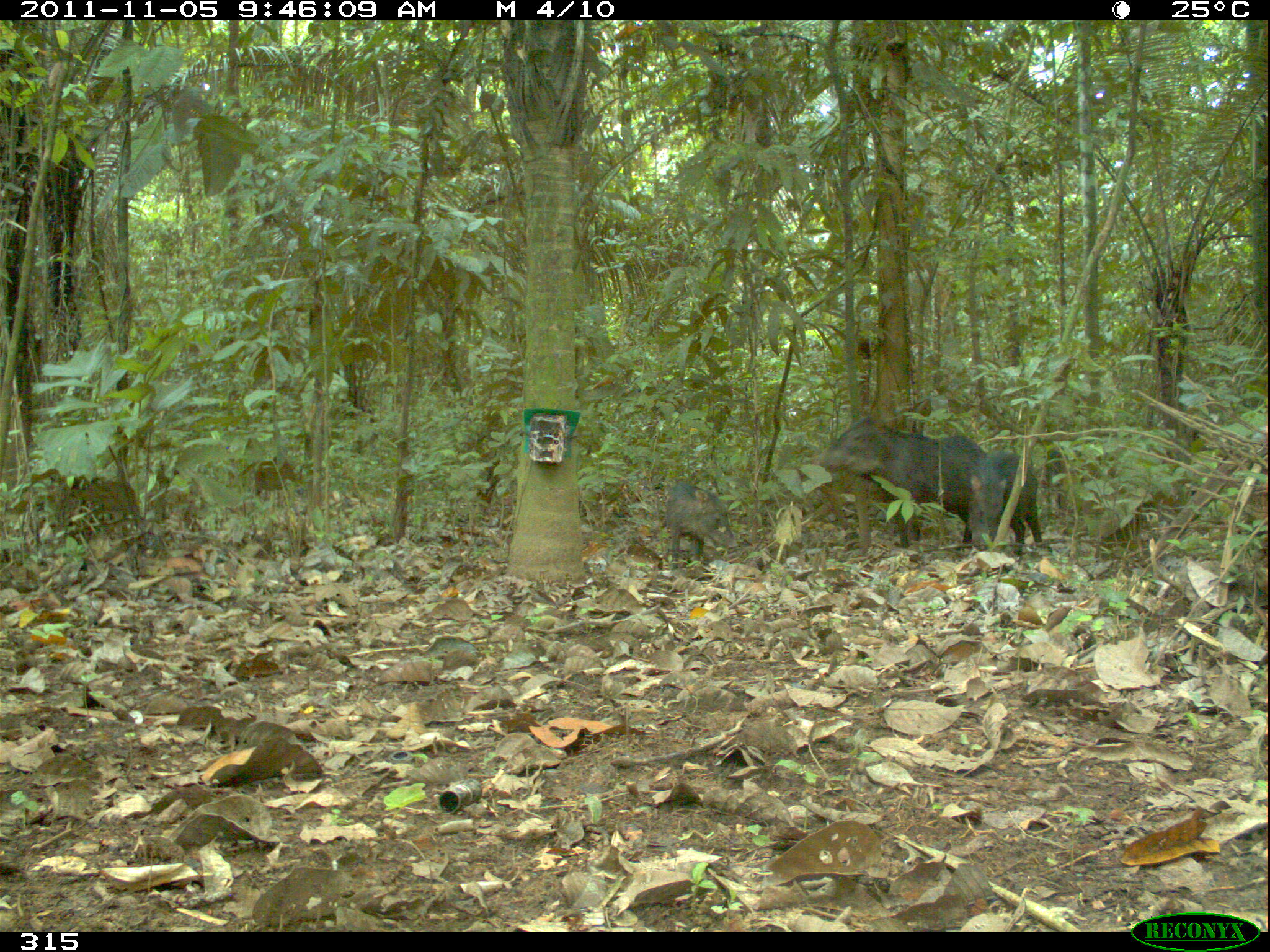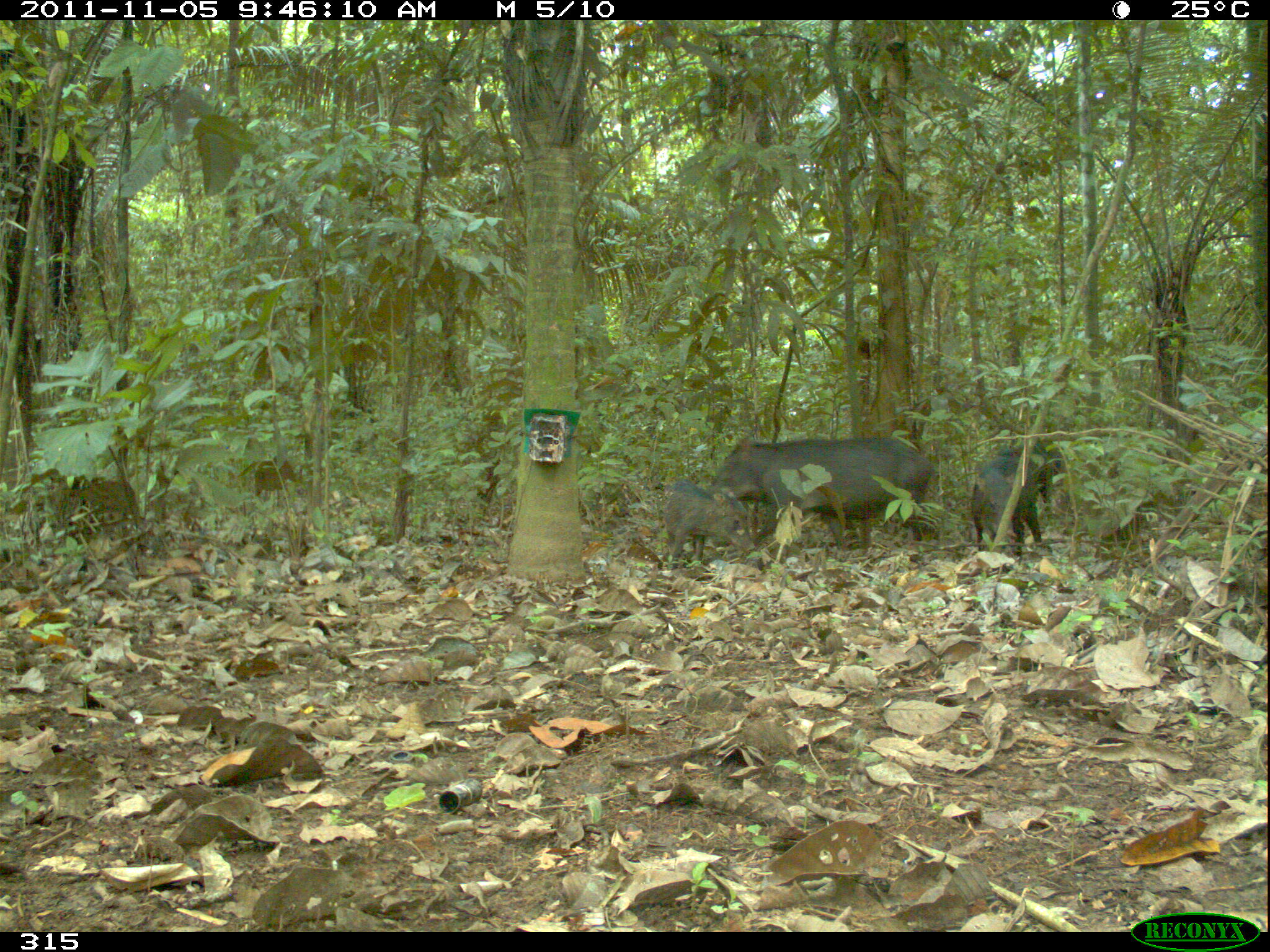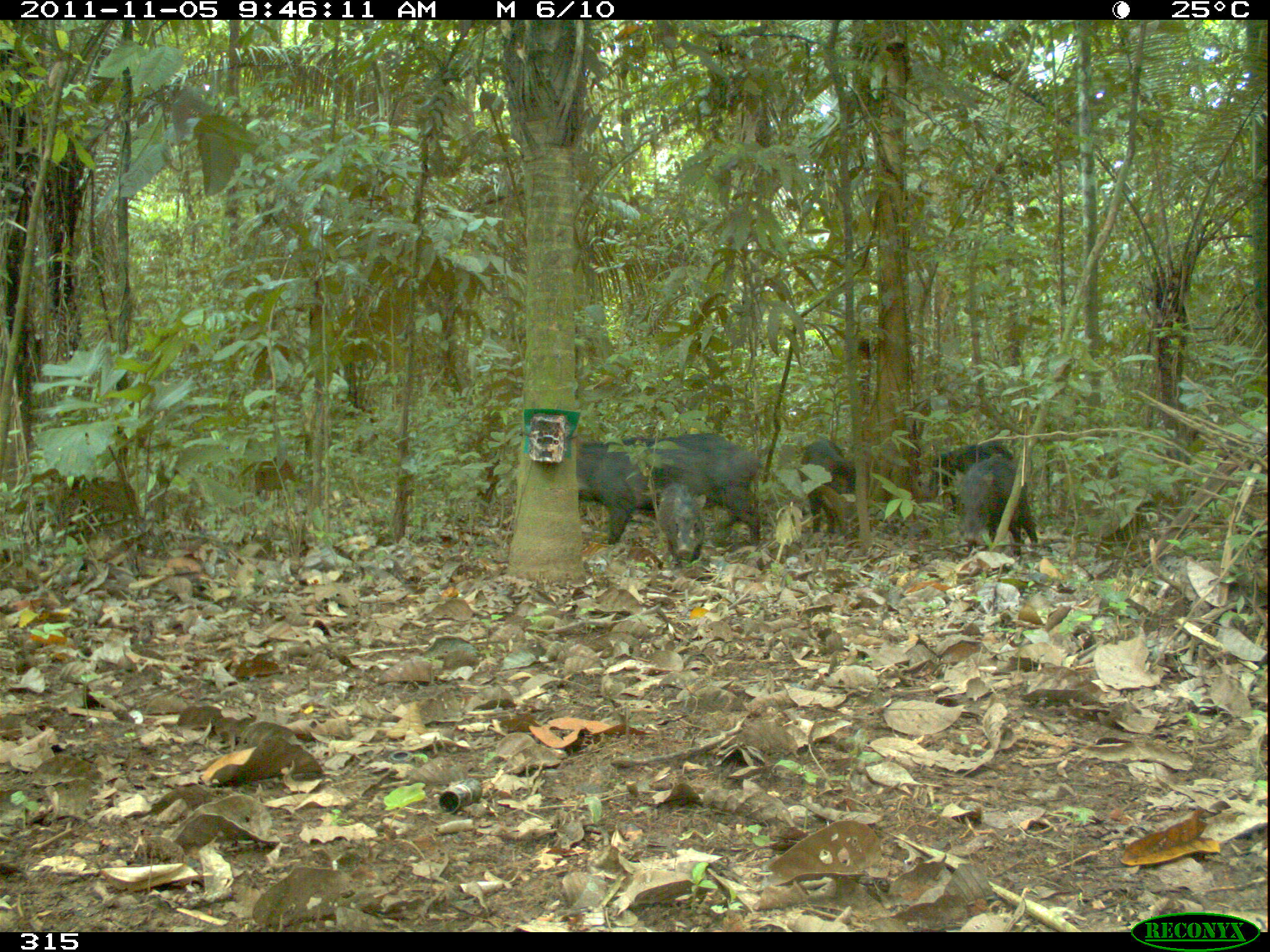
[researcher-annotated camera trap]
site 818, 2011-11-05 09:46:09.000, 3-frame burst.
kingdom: Animalia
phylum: Chordata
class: Mammalia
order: Artiodactyla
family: Tayassuidae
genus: Tayassu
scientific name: Tayassu pecari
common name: white-lipped peccary